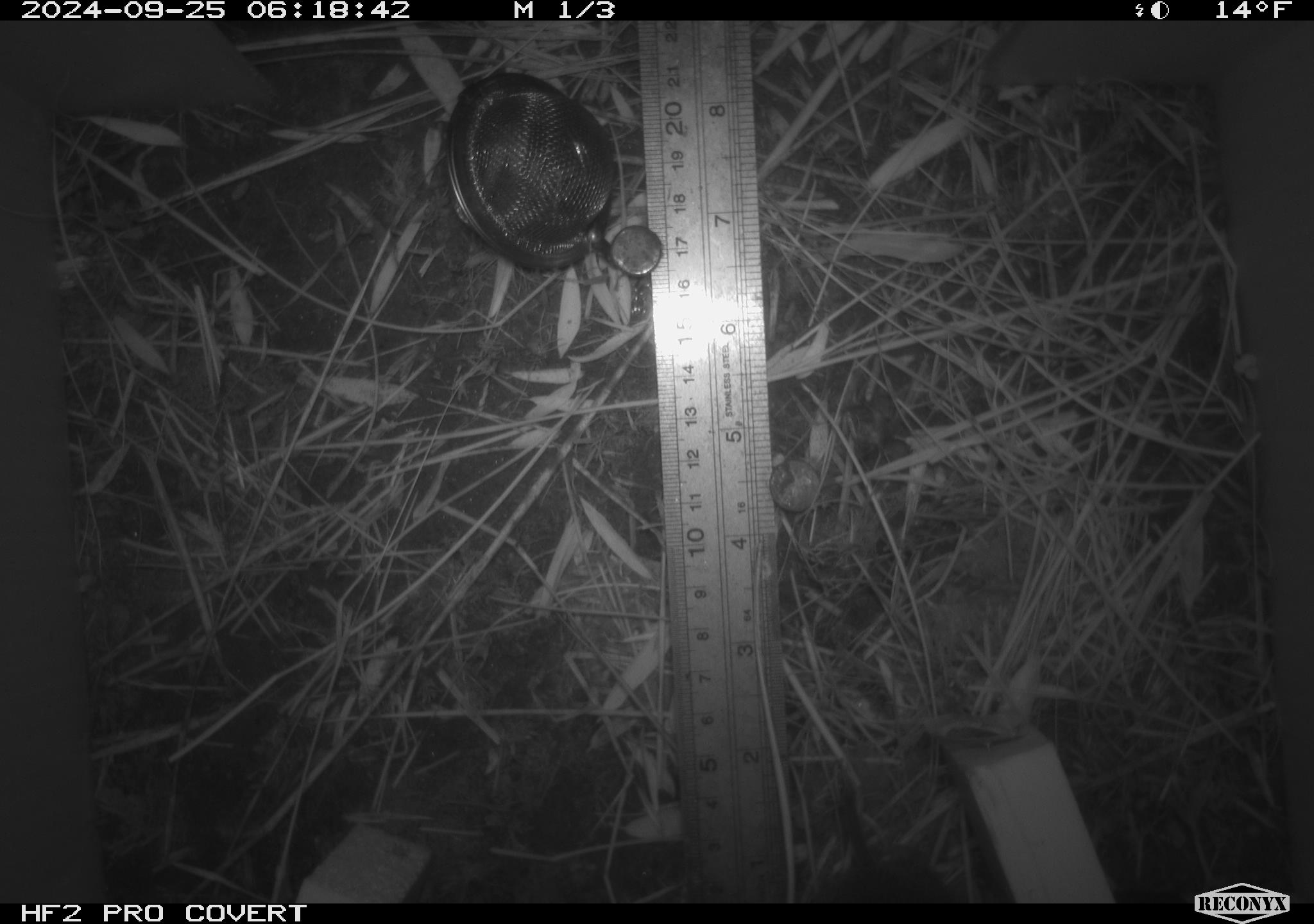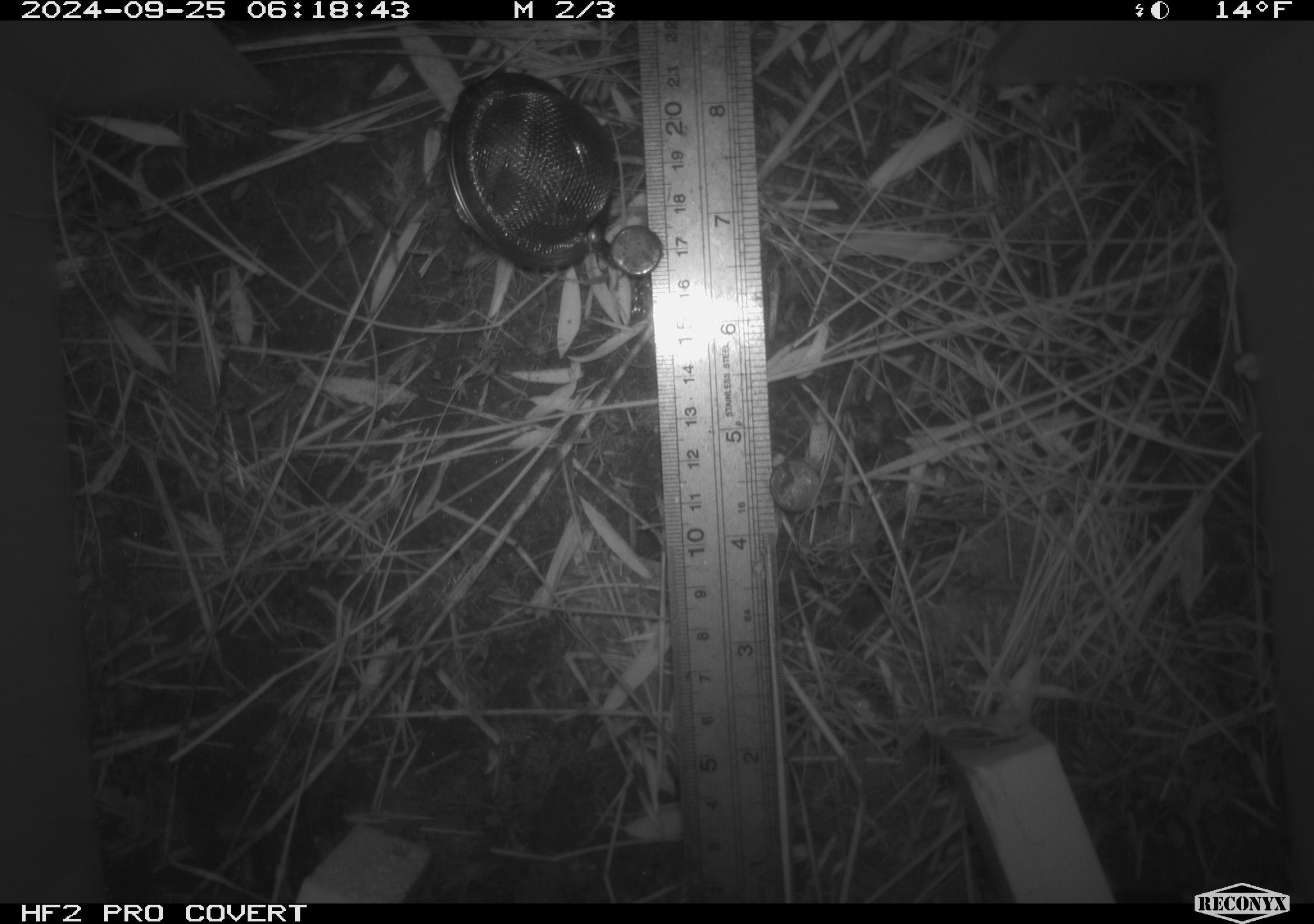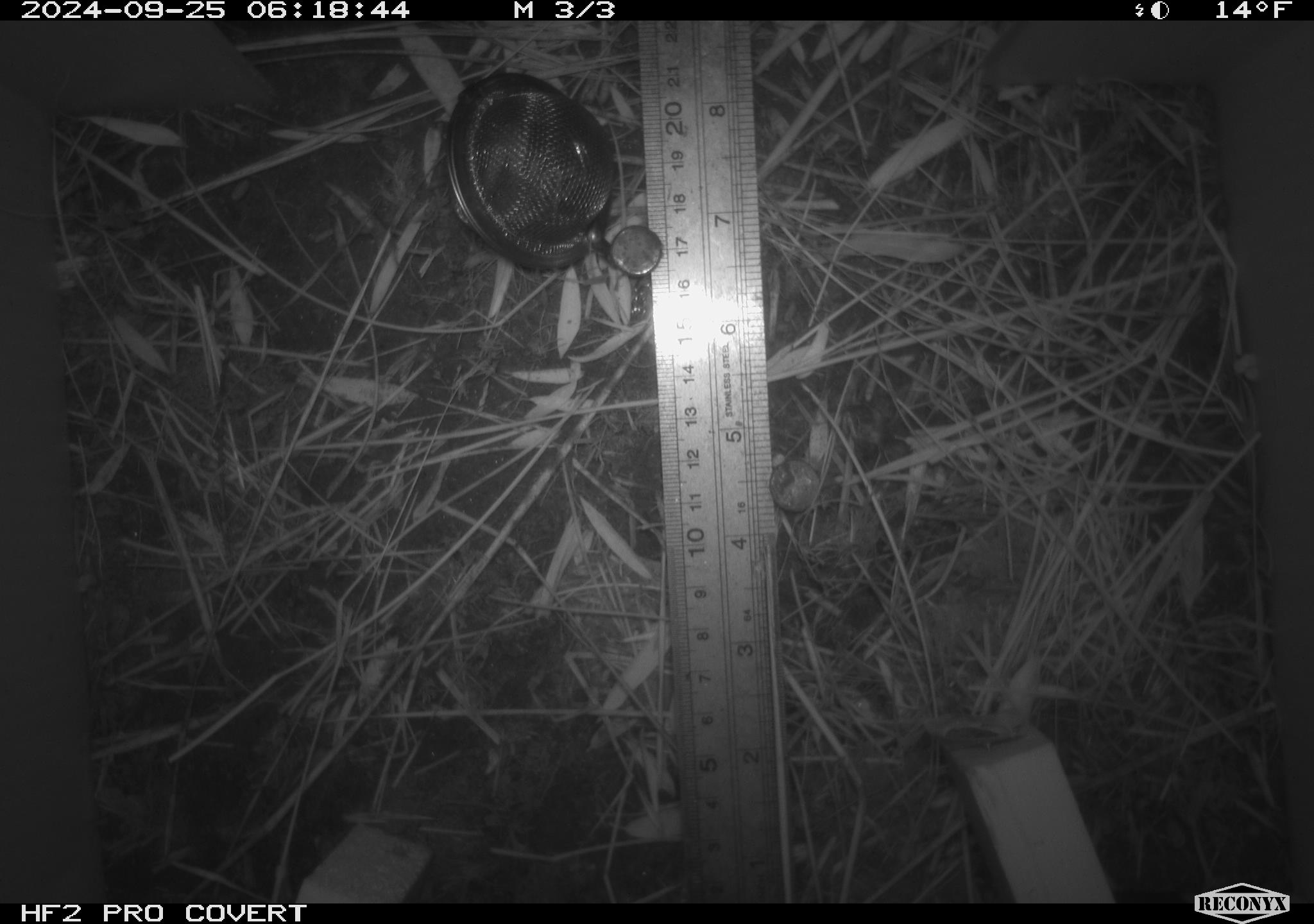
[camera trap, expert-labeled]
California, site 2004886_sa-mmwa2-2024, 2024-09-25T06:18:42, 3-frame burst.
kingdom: Animalia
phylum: Chordata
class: Mammalia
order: Rodentia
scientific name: Rodentia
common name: mouse species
Mouse species (Rodentia).